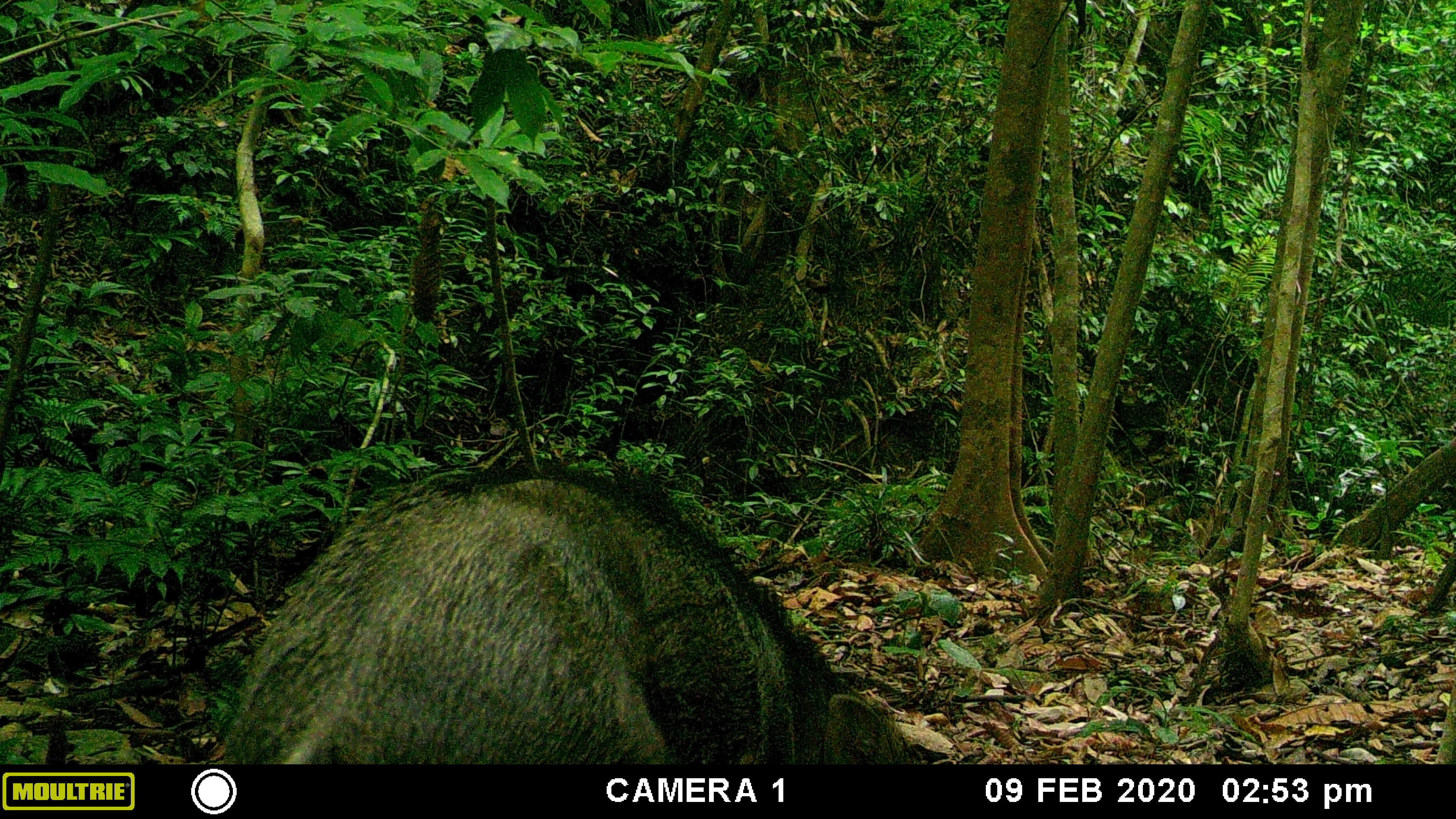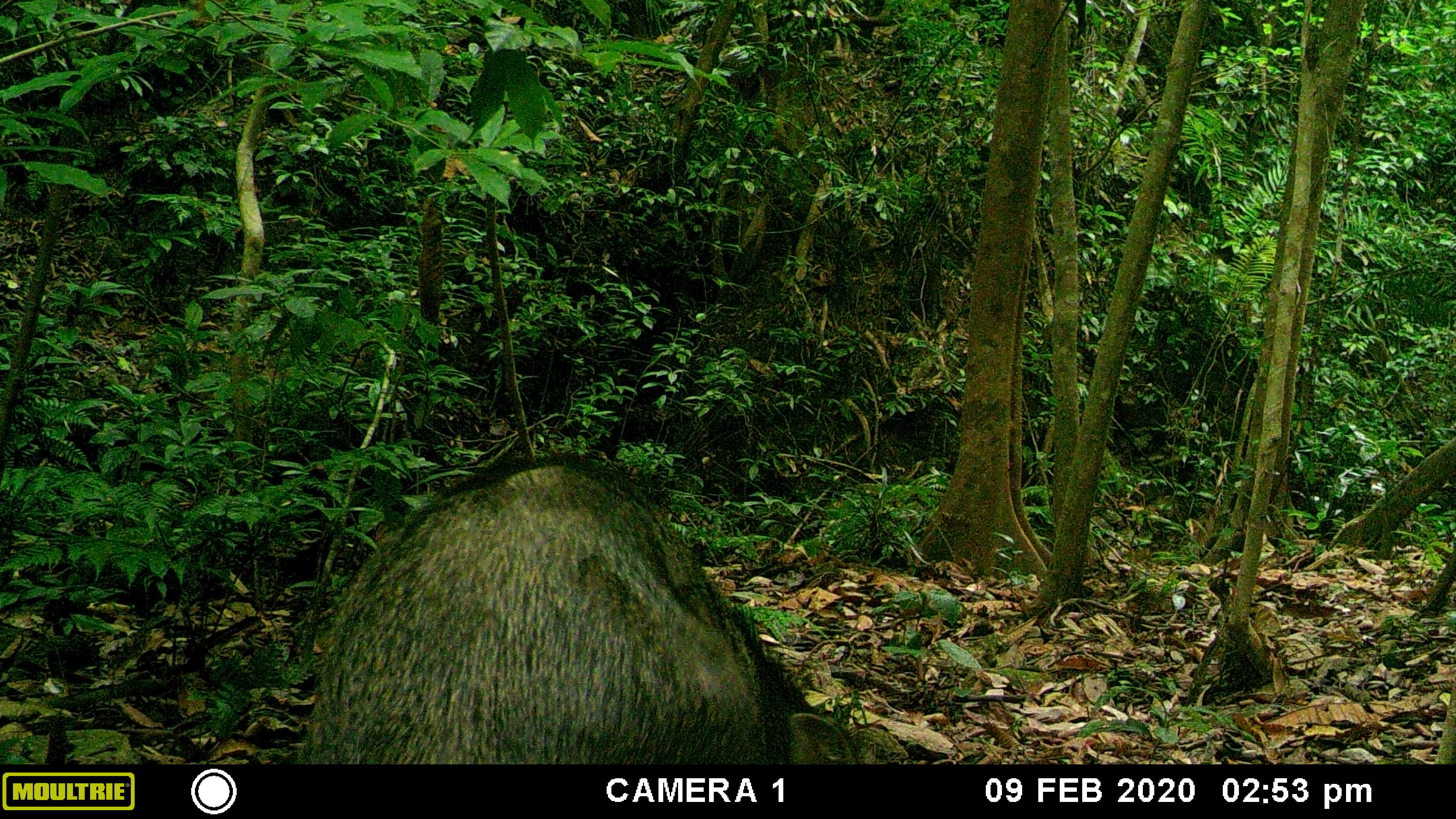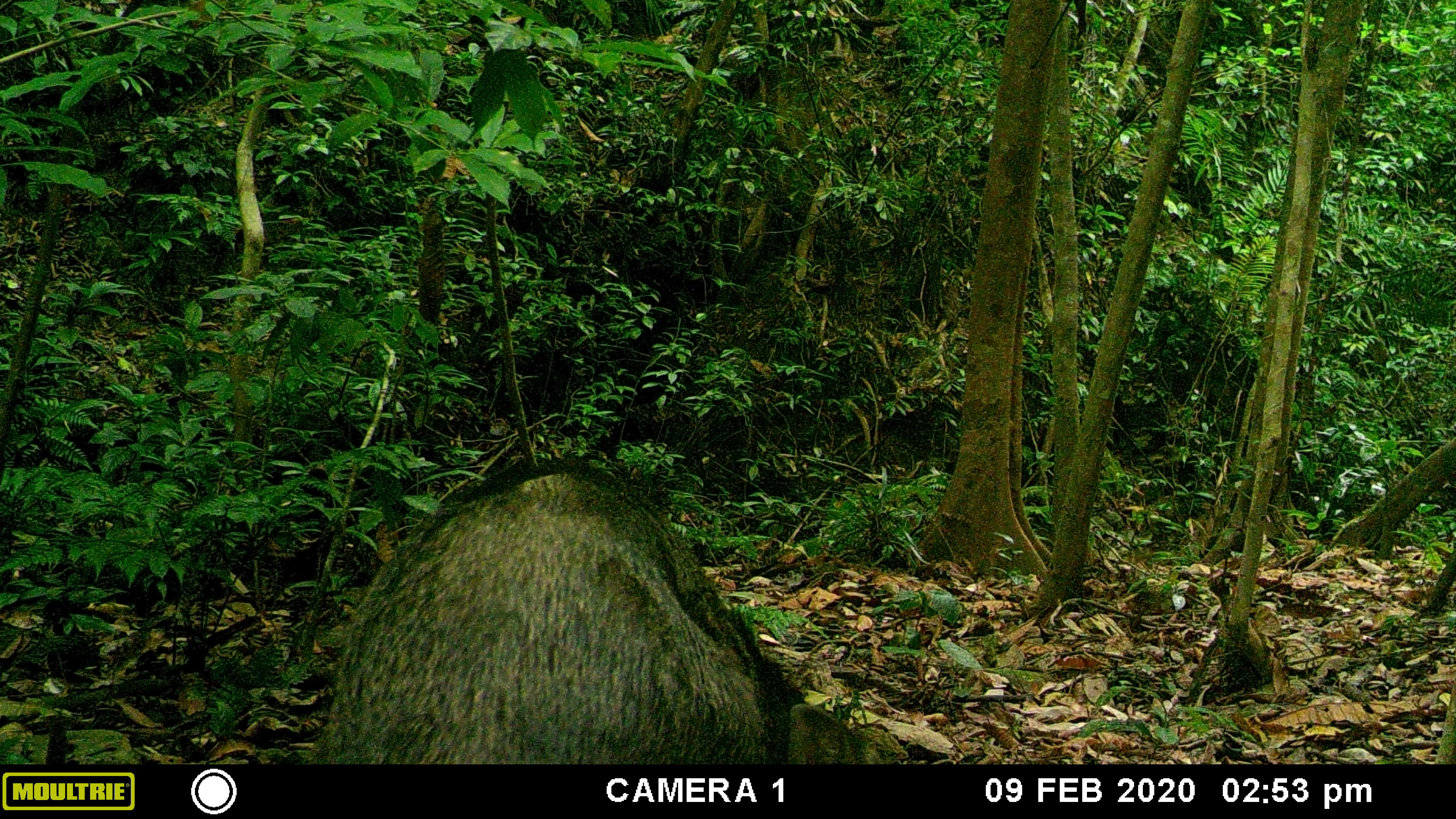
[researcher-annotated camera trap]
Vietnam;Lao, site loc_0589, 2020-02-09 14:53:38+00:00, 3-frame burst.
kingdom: Animalia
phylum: Chordata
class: Mammalia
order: Artiodactyla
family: Suidae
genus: Sus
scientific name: Sus scrofa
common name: eurasian wild pig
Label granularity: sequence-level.